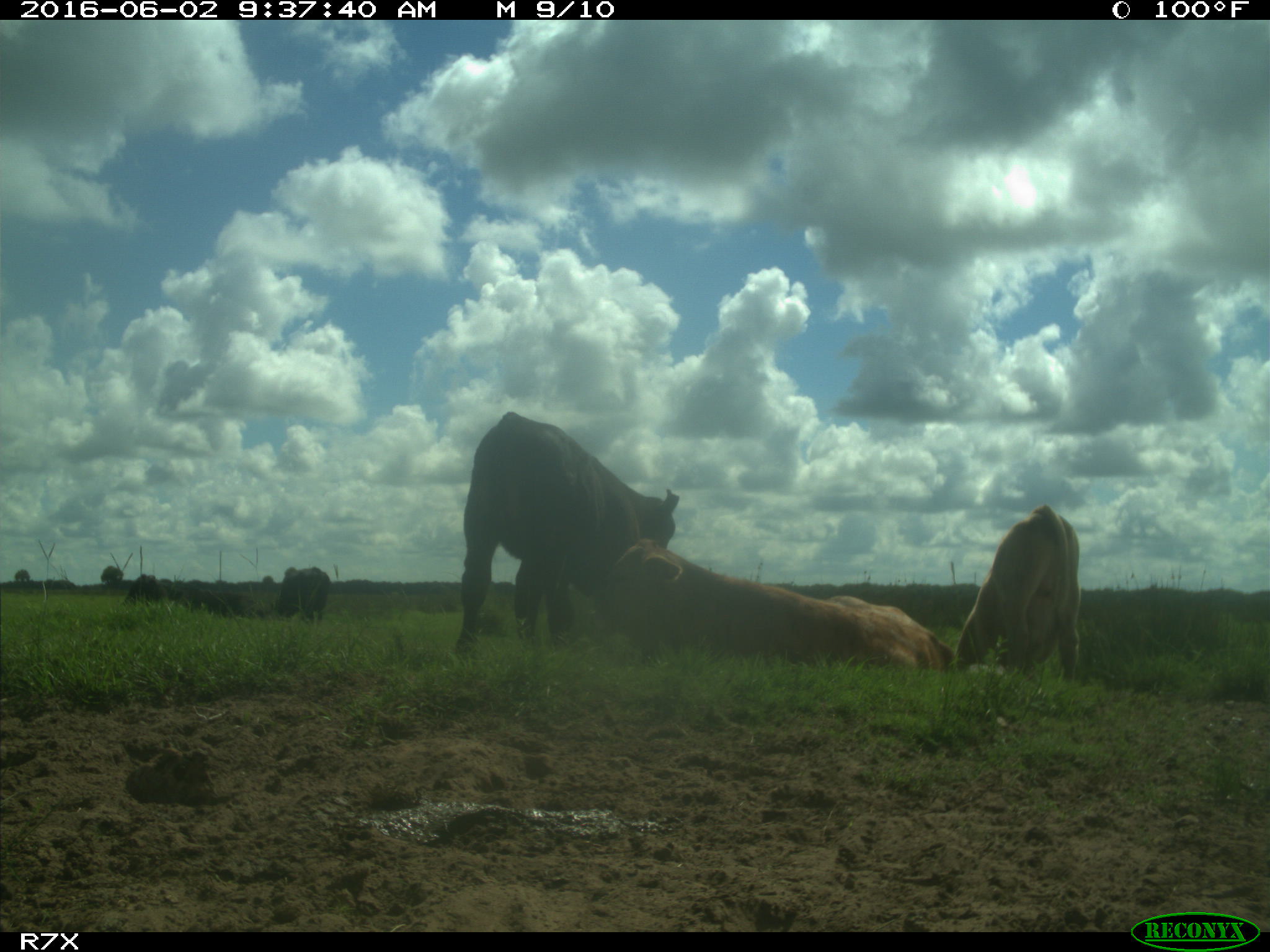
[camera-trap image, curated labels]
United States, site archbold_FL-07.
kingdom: Animalia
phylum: Chordata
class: Mammalia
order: Artiodactyla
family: Bovidae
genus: Bos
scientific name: Bos taurus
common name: domestic cow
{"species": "Bos taurus (domestic cow)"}